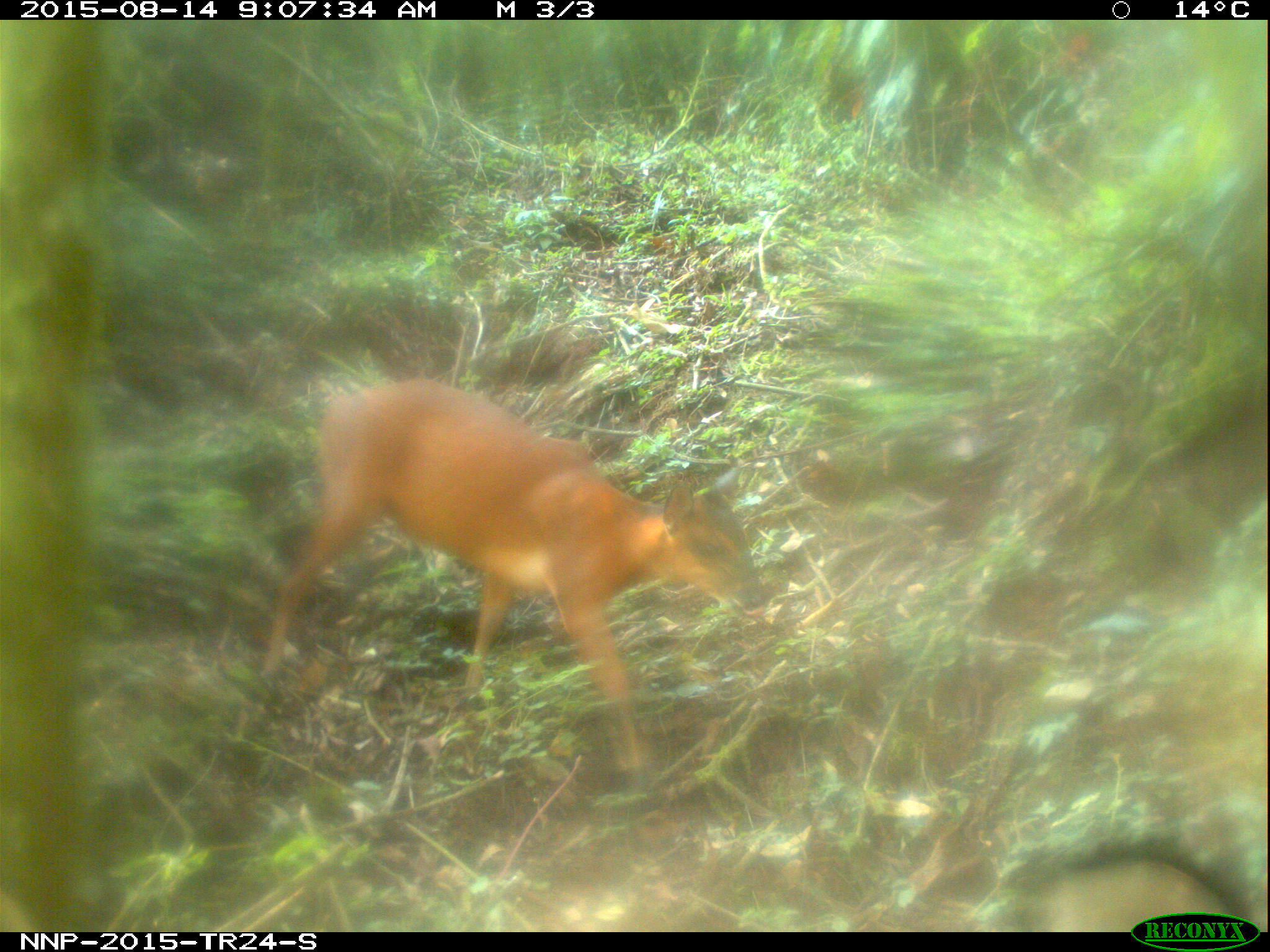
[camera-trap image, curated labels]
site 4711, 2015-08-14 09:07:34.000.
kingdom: Animalia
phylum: Chordata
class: Mammalia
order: Artiodactyla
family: Bovidae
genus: Cephalophus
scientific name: Cephalophus nigrifrons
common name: black-fronted duiker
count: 1